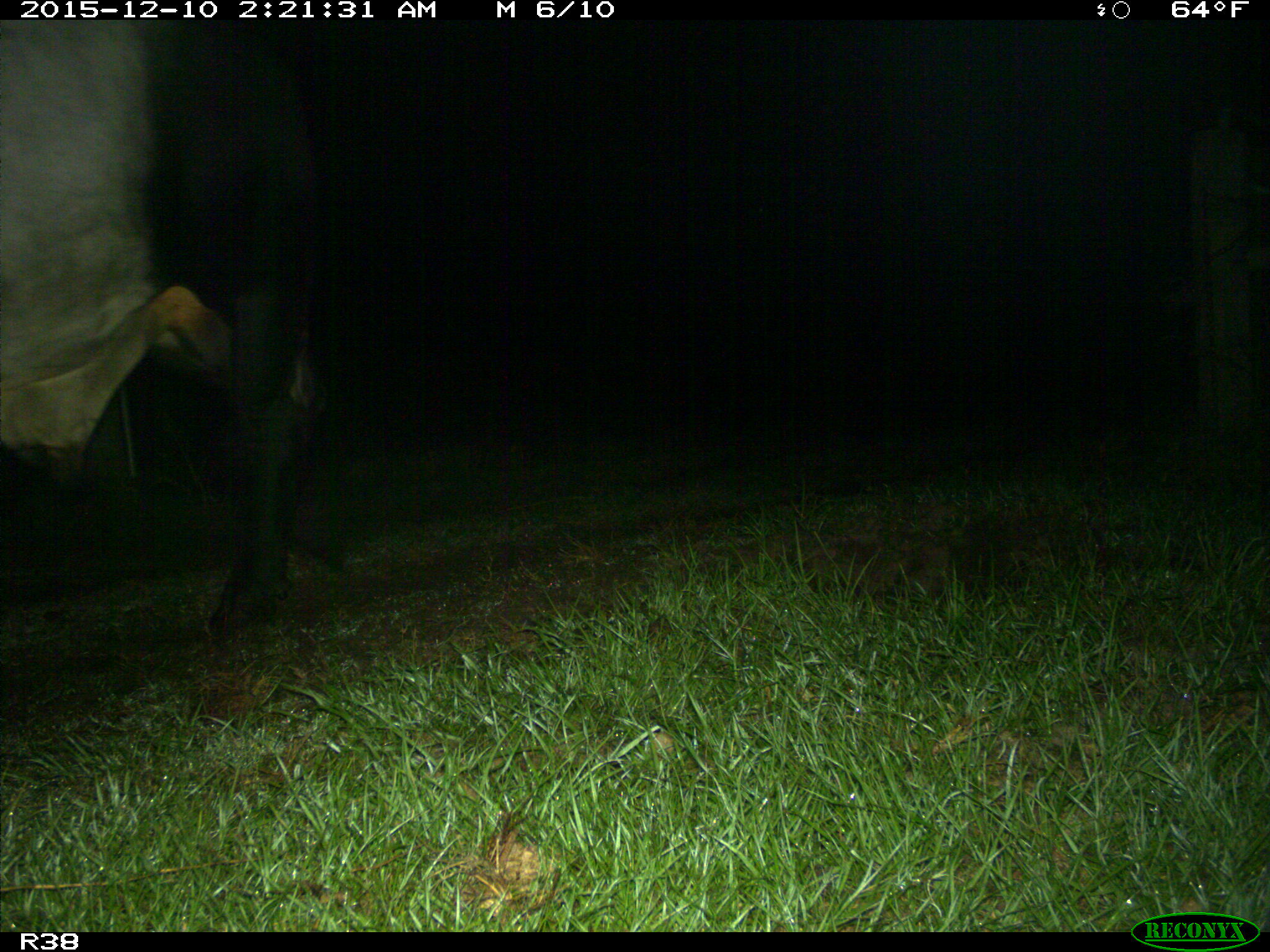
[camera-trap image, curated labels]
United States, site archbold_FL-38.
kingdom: Animalia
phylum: Chordata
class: Mammalia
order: Artiodactyla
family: Bovidae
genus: Bos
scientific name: Bos taurus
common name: domestic cow